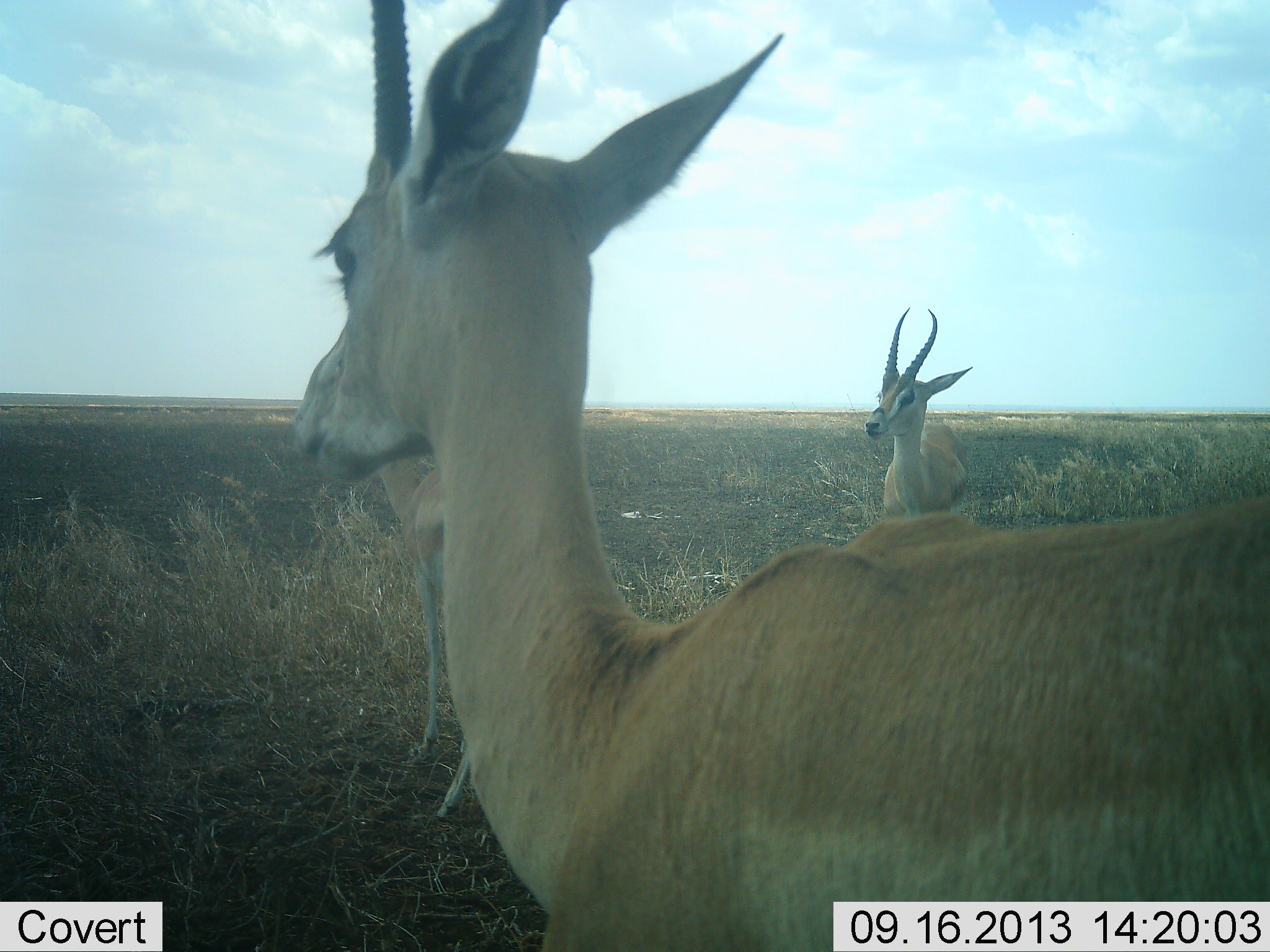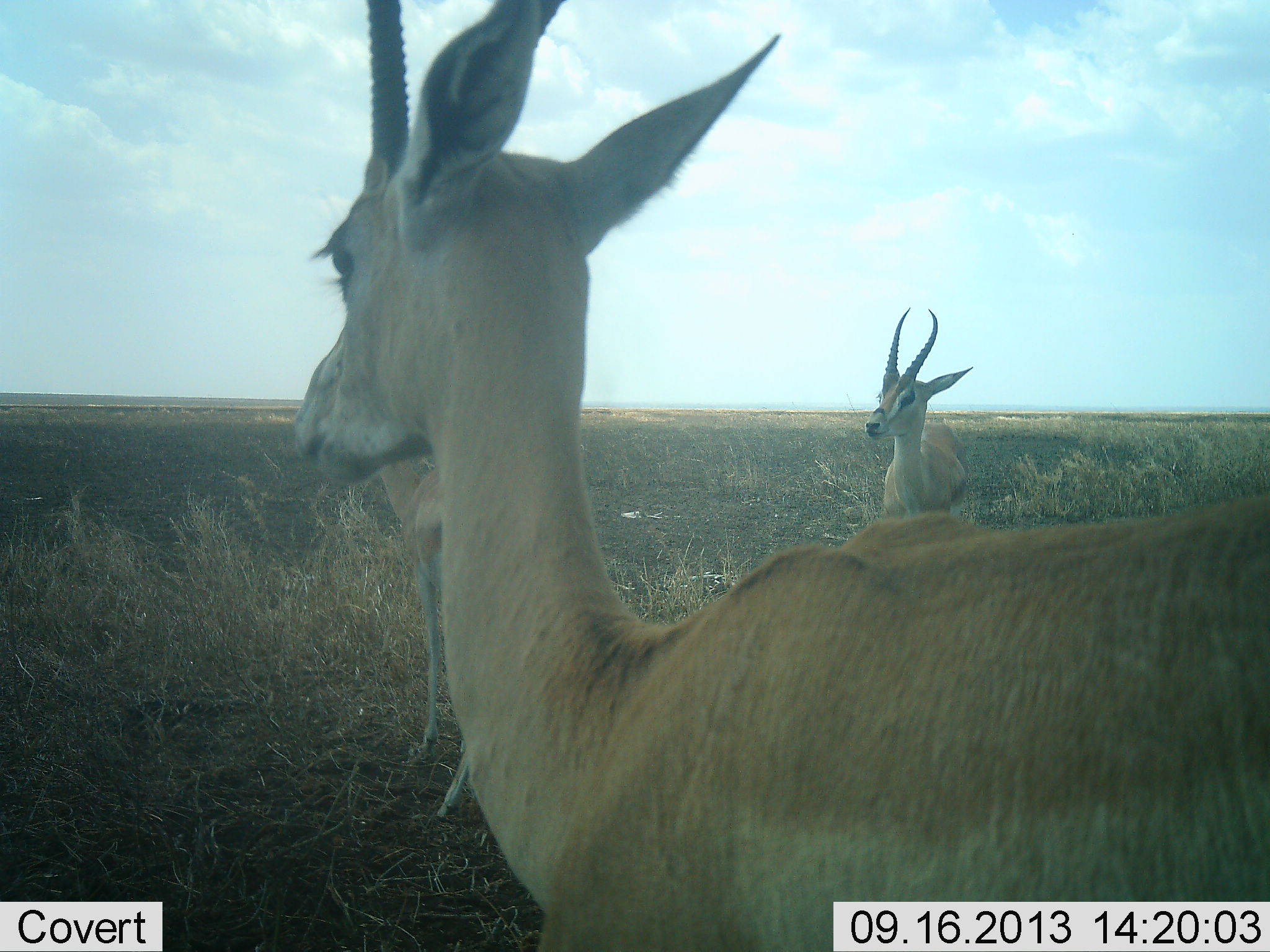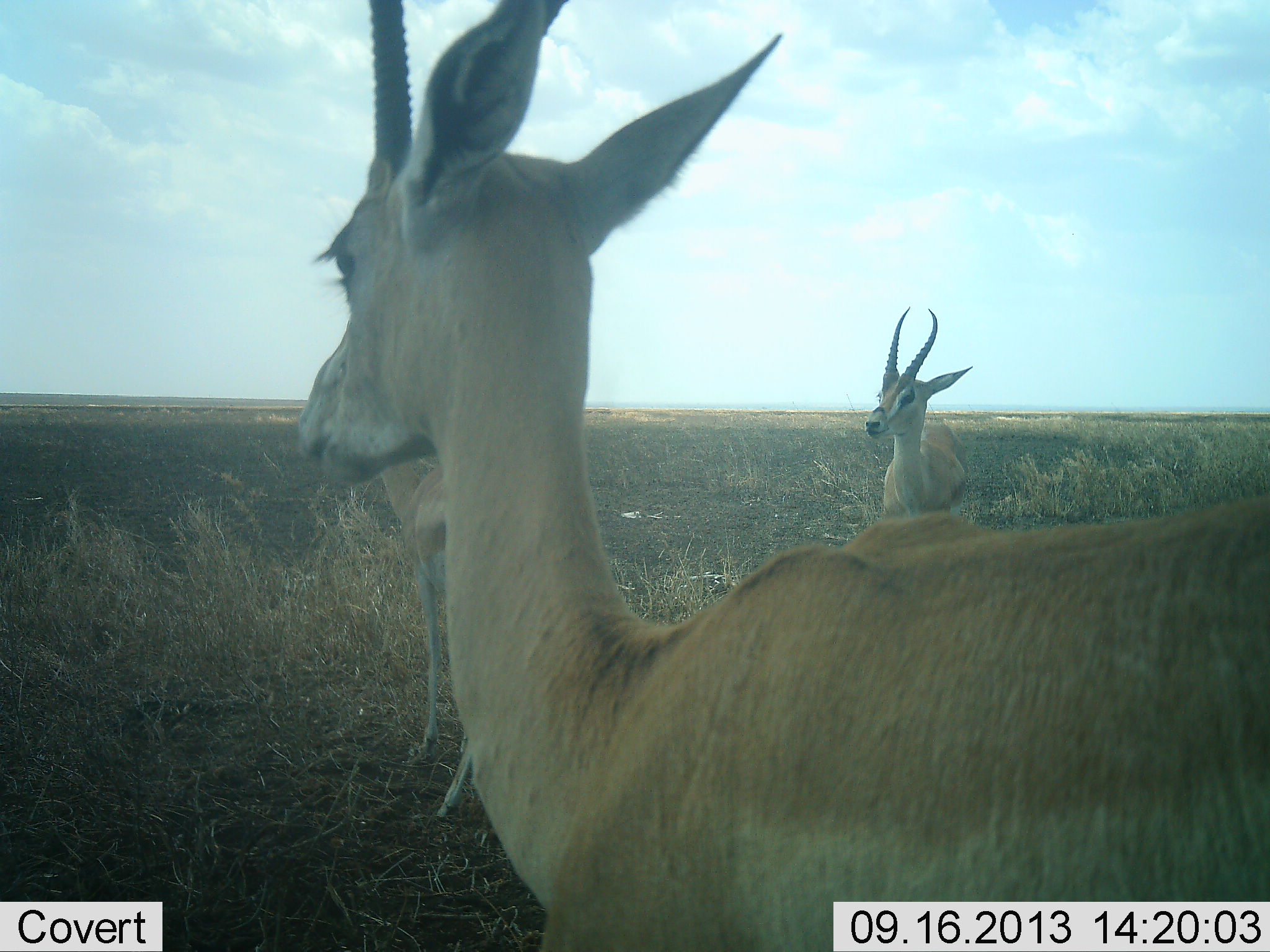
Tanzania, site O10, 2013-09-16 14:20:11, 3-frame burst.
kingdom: Animalia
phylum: Chordata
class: Mammalia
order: Artiodactyla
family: Bovidae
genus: Nanger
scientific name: Nanger granti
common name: grant's gazelle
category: gazellegrants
Gazellegrants (grant's gazelle) (Nanger granti), count 3. Behavior (volunteer vote fractions): standing 100%, resting 0%, moving 0%, interacting 0%. Young present (vote fraction): 0%. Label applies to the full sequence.